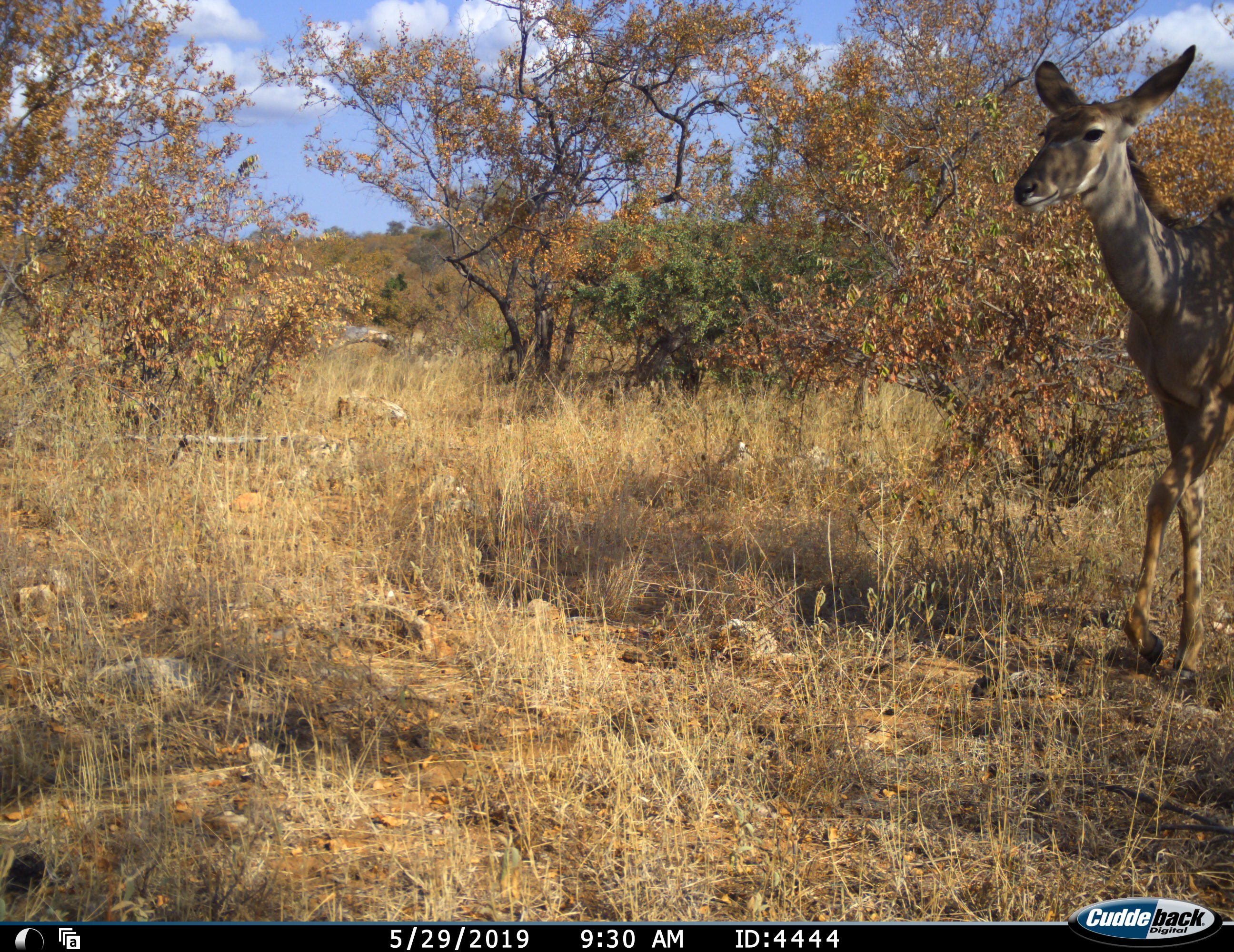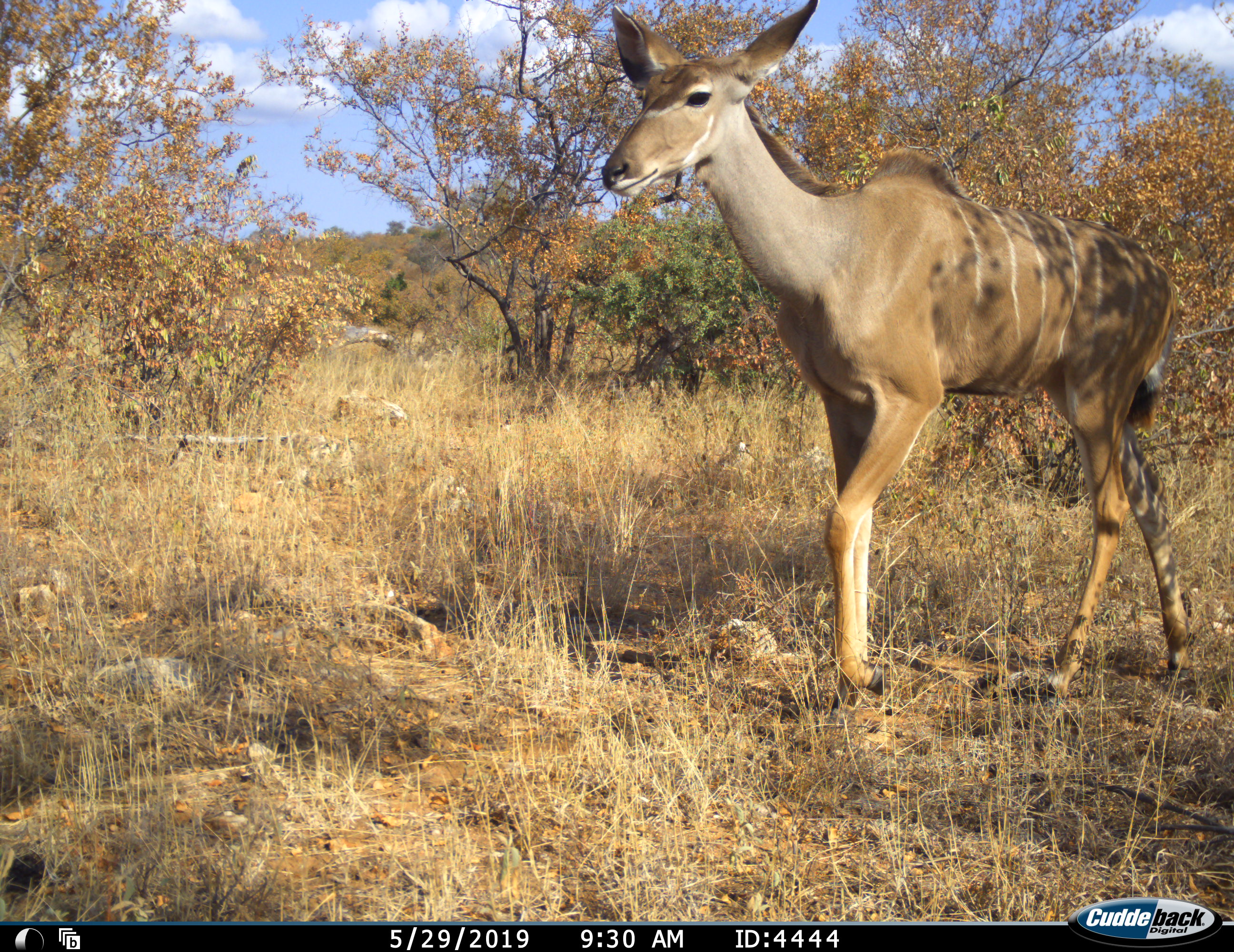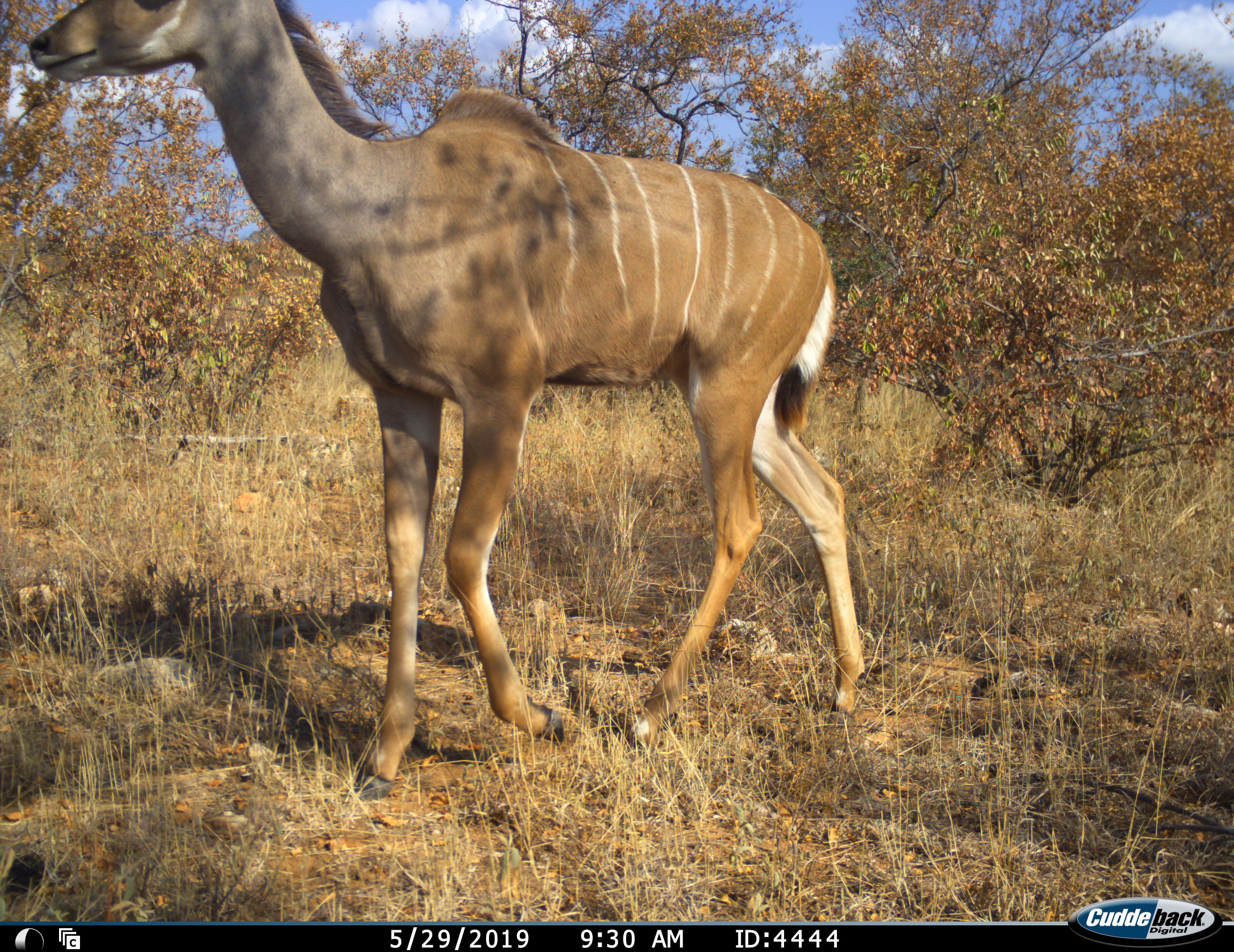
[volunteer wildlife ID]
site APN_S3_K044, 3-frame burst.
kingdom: Animalia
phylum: Chordata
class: Mammalia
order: Artiodactyla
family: Bovidae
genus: Tragelaphus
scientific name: Tragelaphus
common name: kudu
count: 1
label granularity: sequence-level